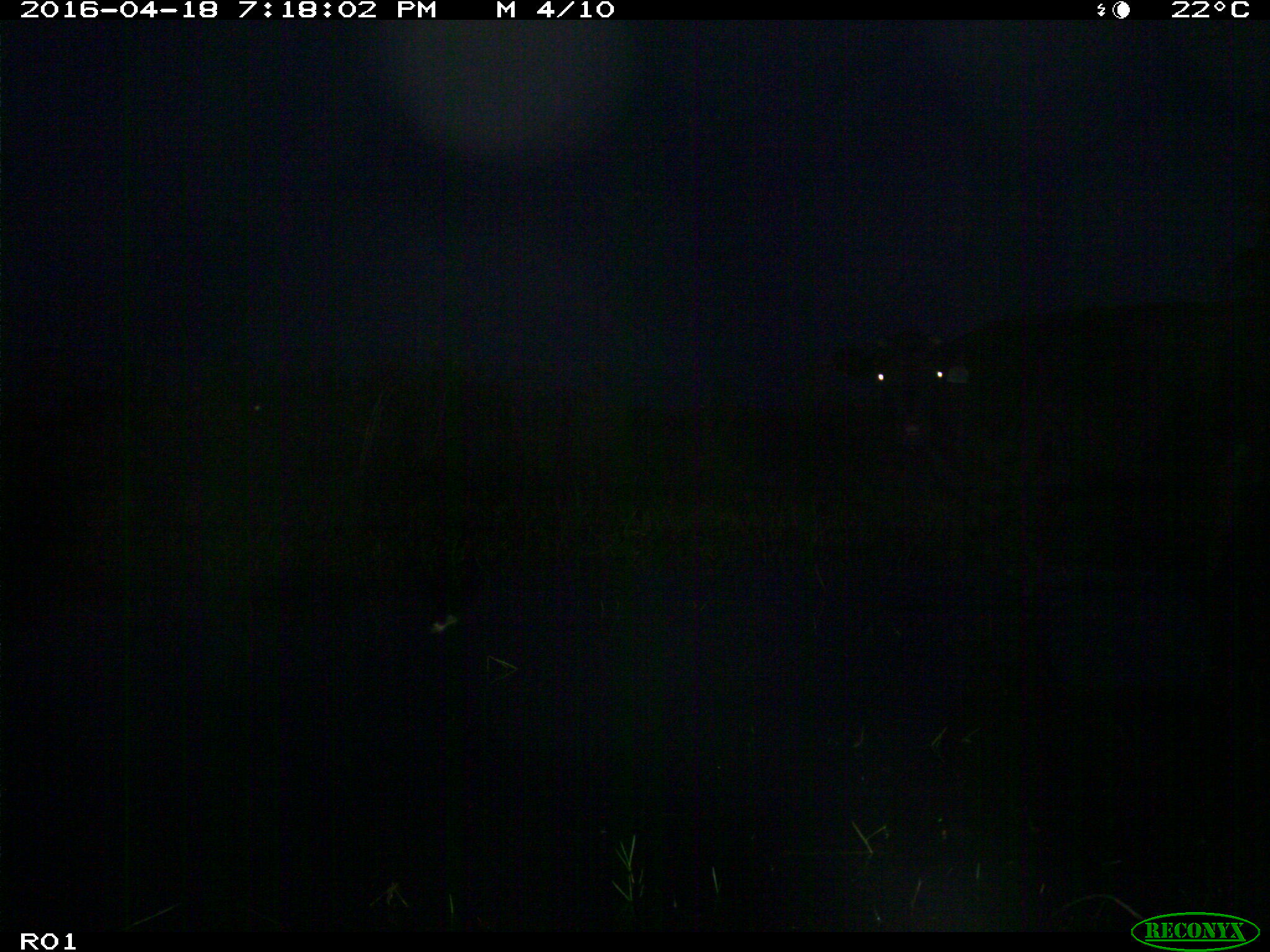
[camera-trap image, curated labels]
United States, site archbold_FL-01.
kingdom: Animalia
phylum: Chordata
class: Mammalia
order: Artiodactyla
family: Bovidae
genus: Bos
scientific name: Bos taurus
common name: domestic cow